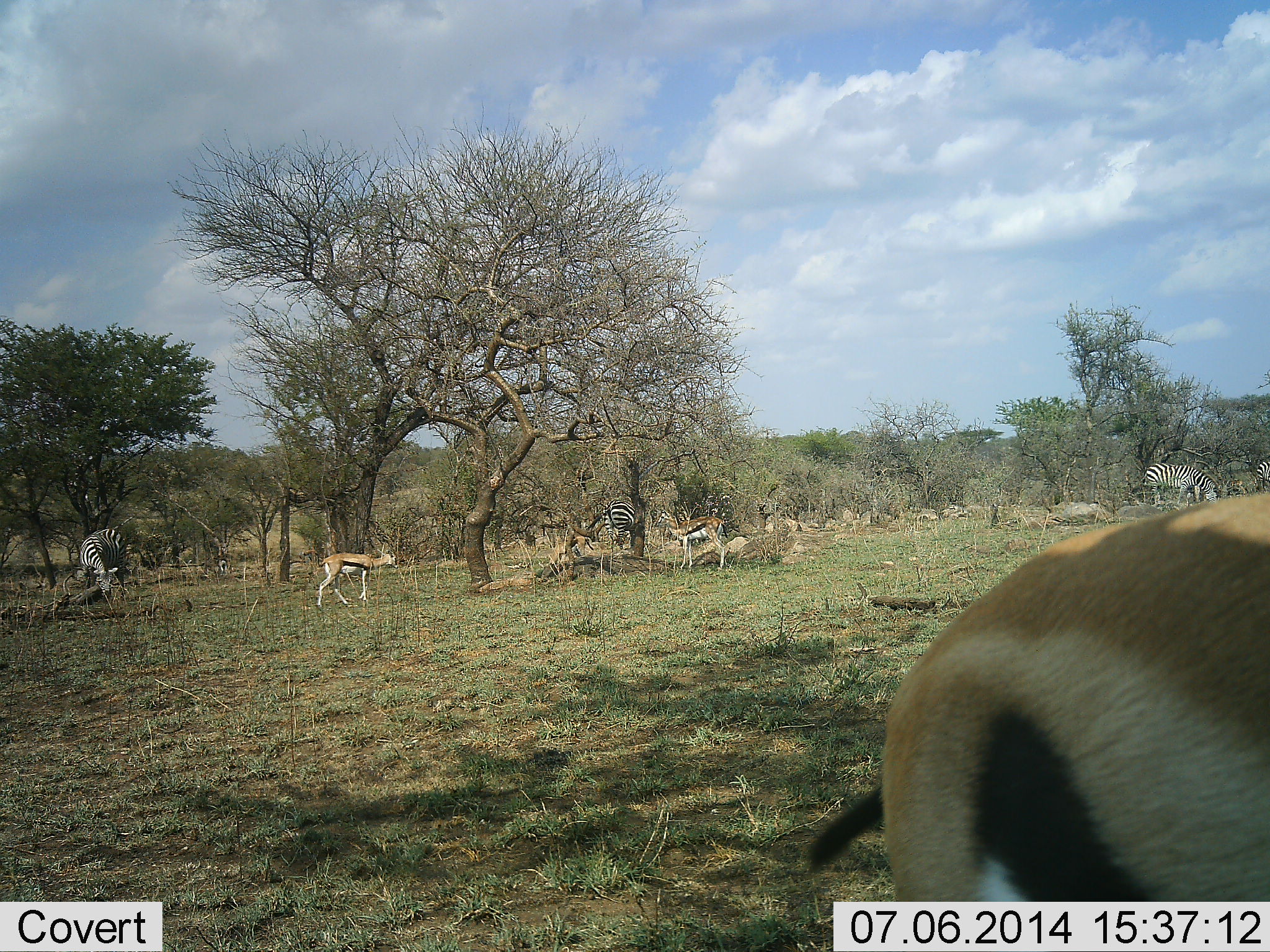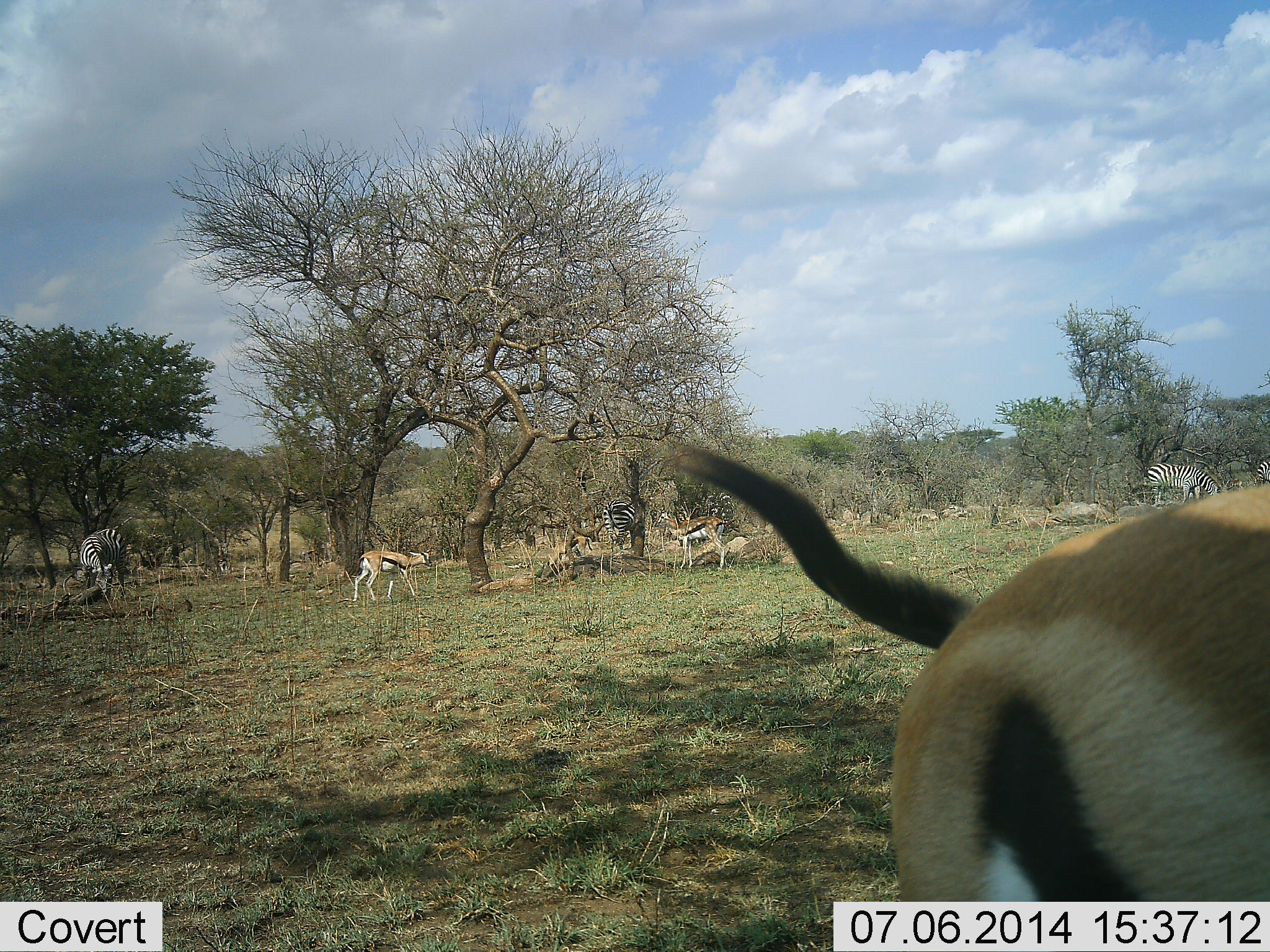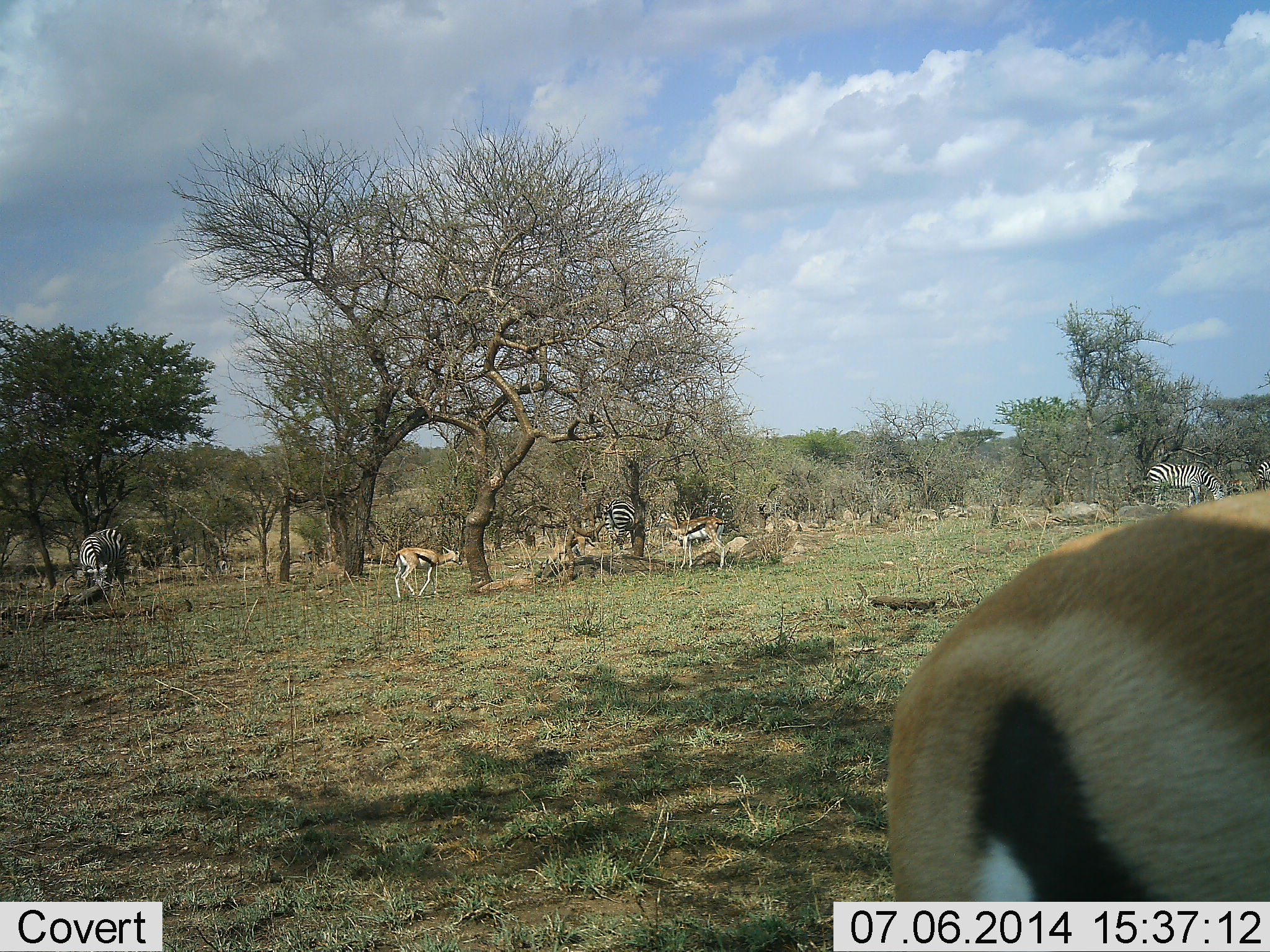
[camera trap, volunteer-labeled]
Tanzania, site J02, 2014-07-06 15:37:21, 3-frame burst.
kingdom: Animalia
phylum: Chordata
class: Mammalia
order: Artiodactyla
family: Bovidae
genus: Eudorcas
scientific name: Eudorcas thomsonii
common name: thomson's gazelle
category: gazellethomsons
Gazellethomsons (thomson's gazelle) (Eudorcas thomsonii), count 3. Behavior (volunteer vote fractions): standing 46%, resting 15%, moving 54%, interacting 8%. Young present (vote fraction): 8%. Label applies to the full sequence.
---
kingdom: Animalia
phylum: Chordata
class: Mammalia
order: Perissodactyla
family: Equidae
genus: Equus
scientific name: Equus quagga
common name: plains zebra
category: zebra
Zebra (plains zebra) (Equus quagga), count 3. Behavior (volunteer vote fractions): standing 50%, resting 0%, moving 10%, interacting 0%. Young present (vote fraction): 0%. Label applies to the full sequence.